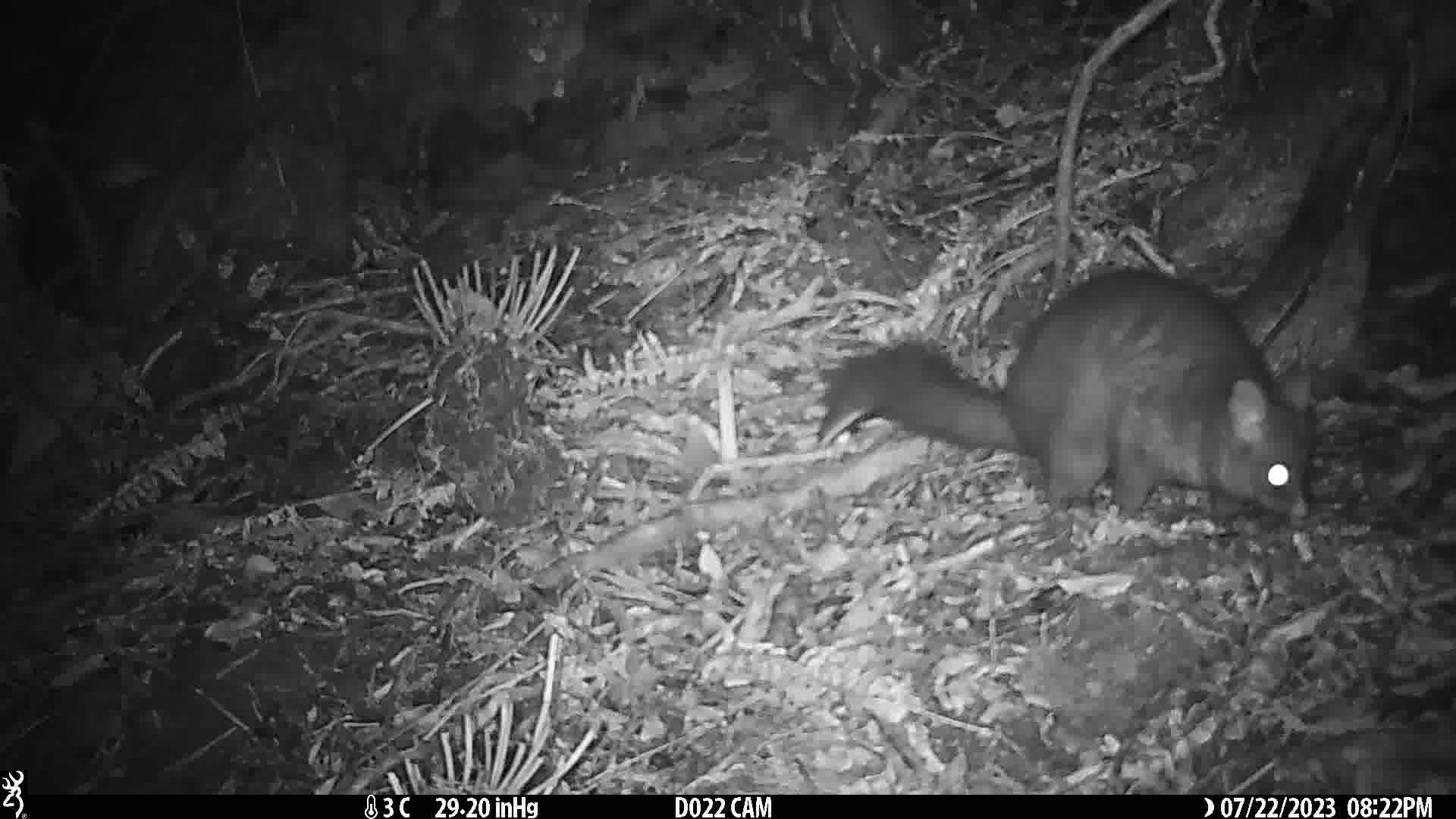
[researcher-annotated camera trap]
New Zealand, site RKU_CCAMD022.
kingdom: Animalia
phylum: Chordata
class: Mammalia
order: Diprotodontia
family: Phalangeridae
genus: Trichosurus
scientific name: Trichosurus vulpecula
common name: common brushtail possum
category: possum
Possum (common brushtail possum) (Trichosurus vulpecula).